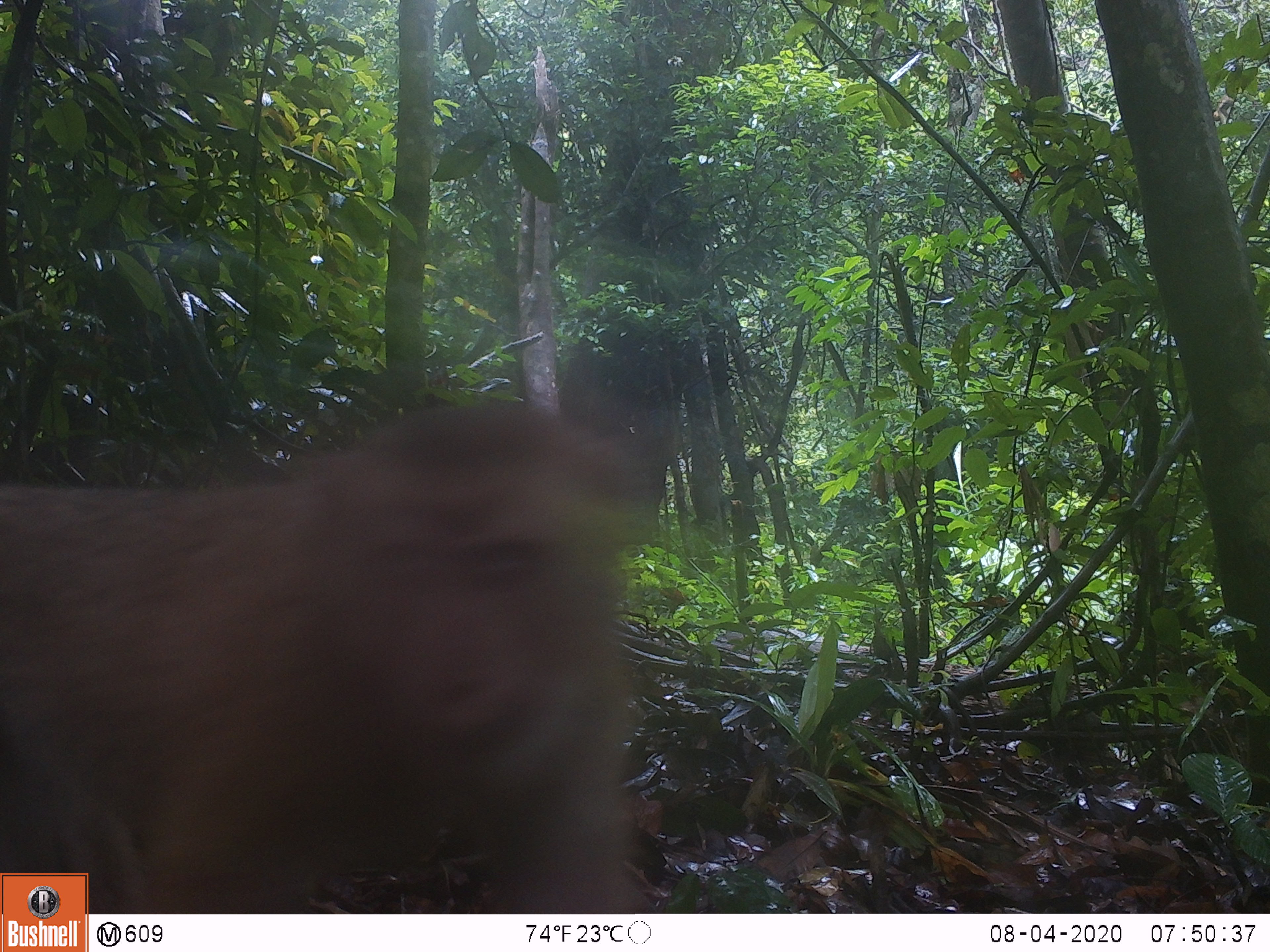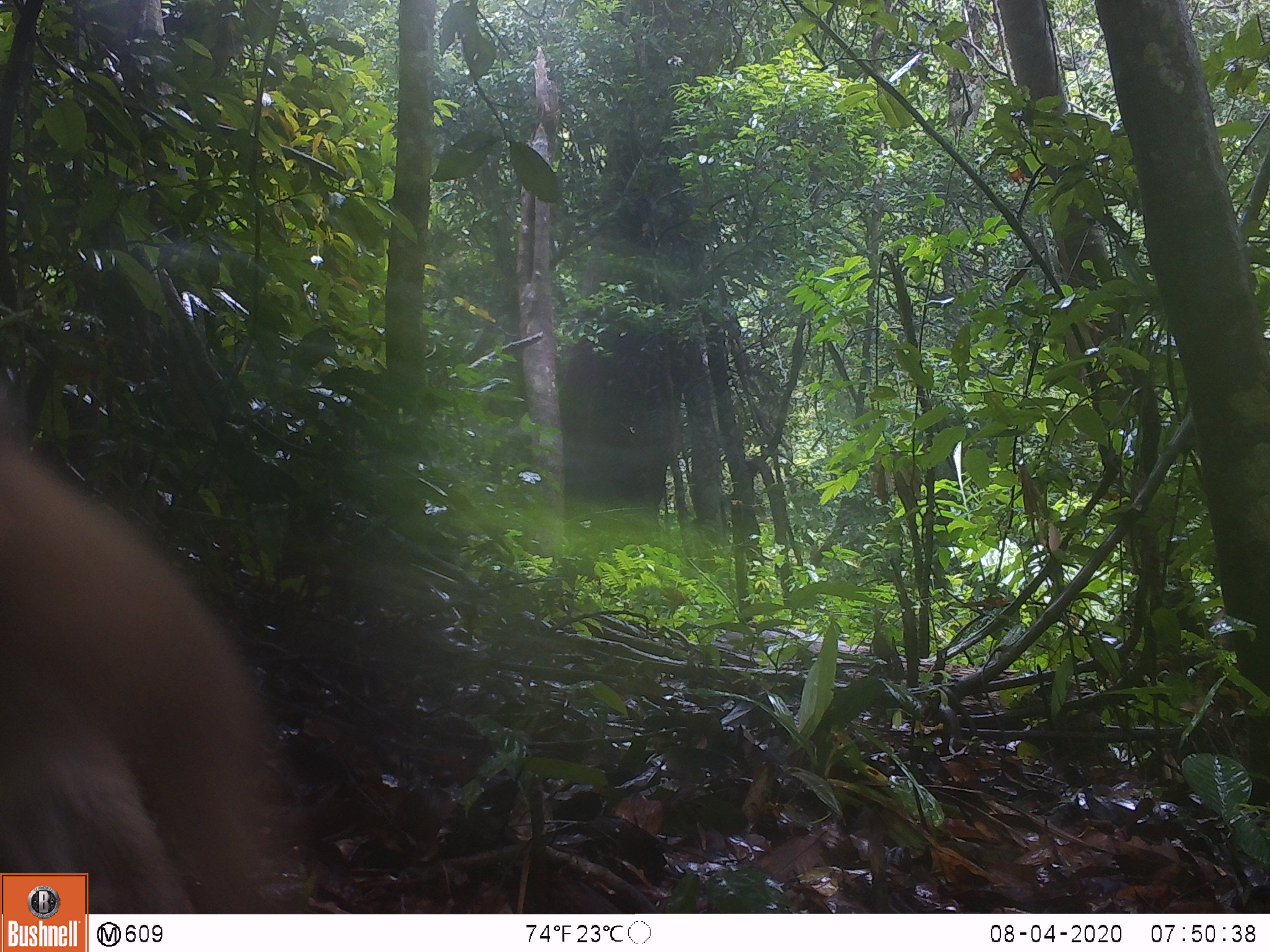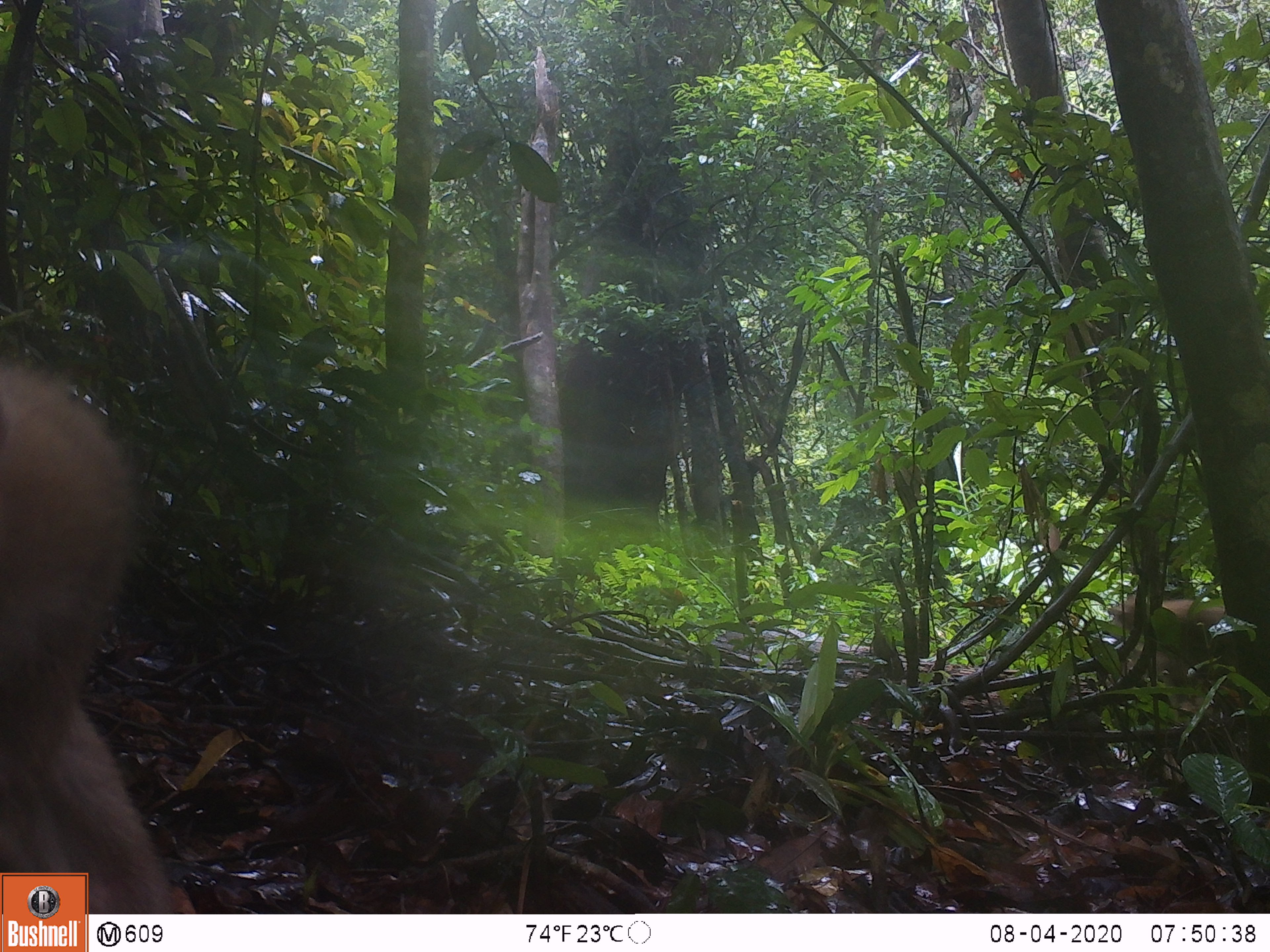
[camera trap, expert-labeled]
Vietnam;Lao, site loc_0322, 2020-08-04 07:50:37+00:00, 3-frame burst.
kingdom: Animalia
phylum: Chordata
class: Mammalia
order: Primates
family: Cercopithecidae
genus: Macaca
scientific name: Macaca nemestrina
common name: pig-tailed macaque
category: pig tailed macaque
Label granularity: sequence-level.